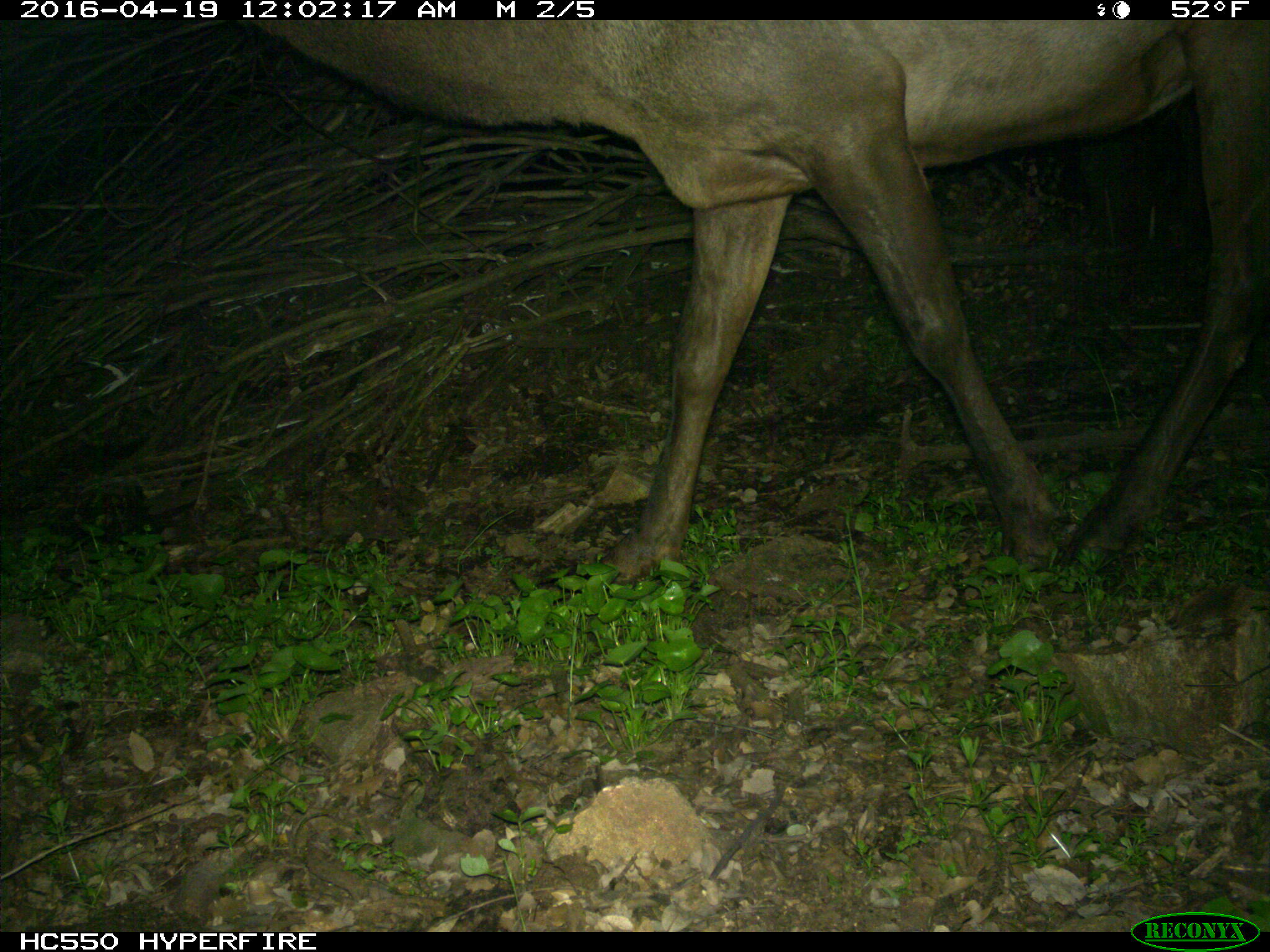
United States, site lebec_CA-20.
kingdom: Animalia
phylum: Chordata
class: Mammalia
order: Artiodactyla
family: Cervidae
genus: Cervus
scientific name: Cervus canadensis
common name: elk